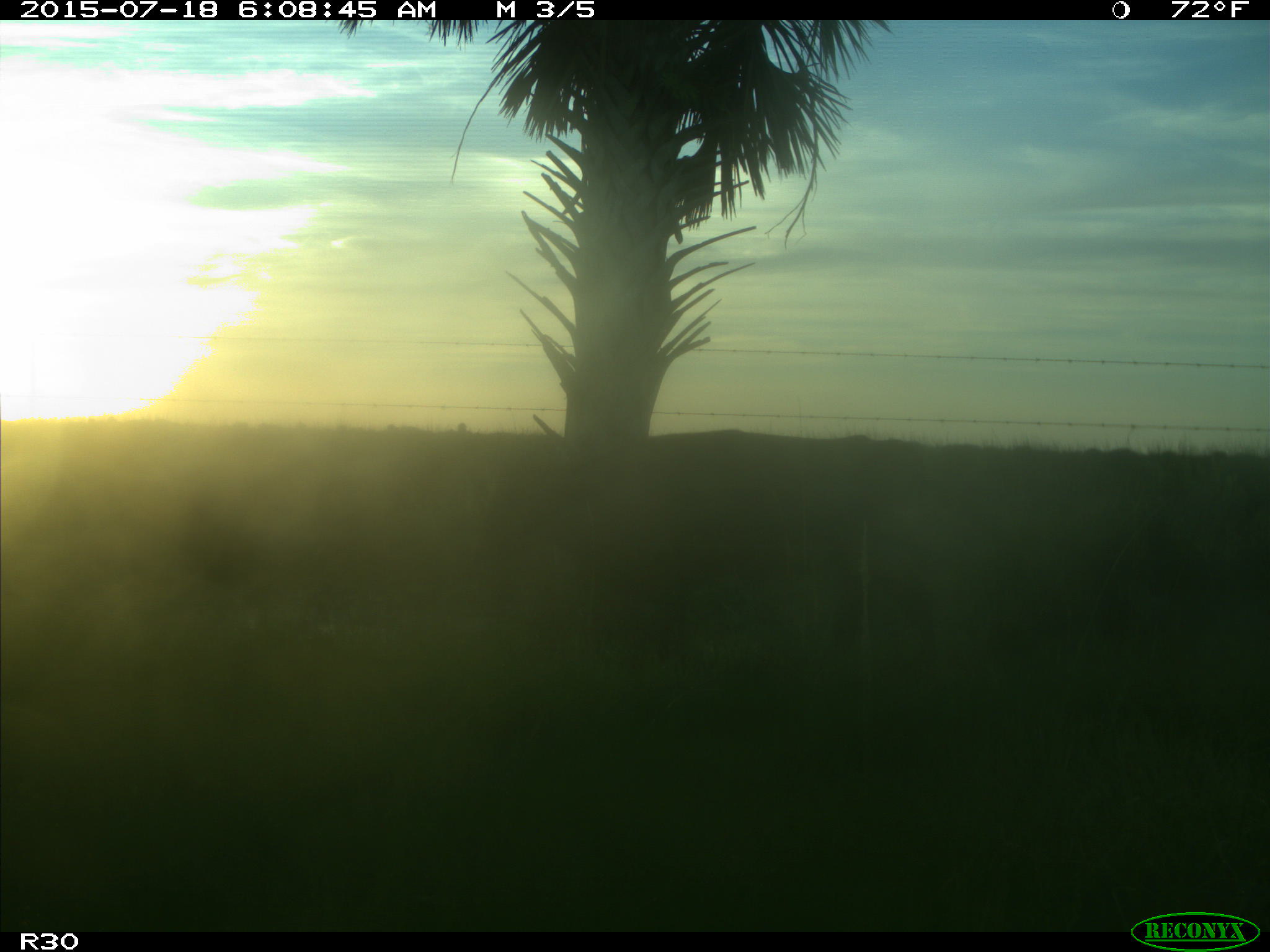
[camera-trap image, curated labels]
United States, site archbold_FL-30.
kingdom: Animalia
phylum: Chordata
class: Mammalia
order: Artiodactyla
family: Bovidae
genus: Bos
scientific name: Bos taurus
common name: domestic cow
Bos taurus (domestic cow).